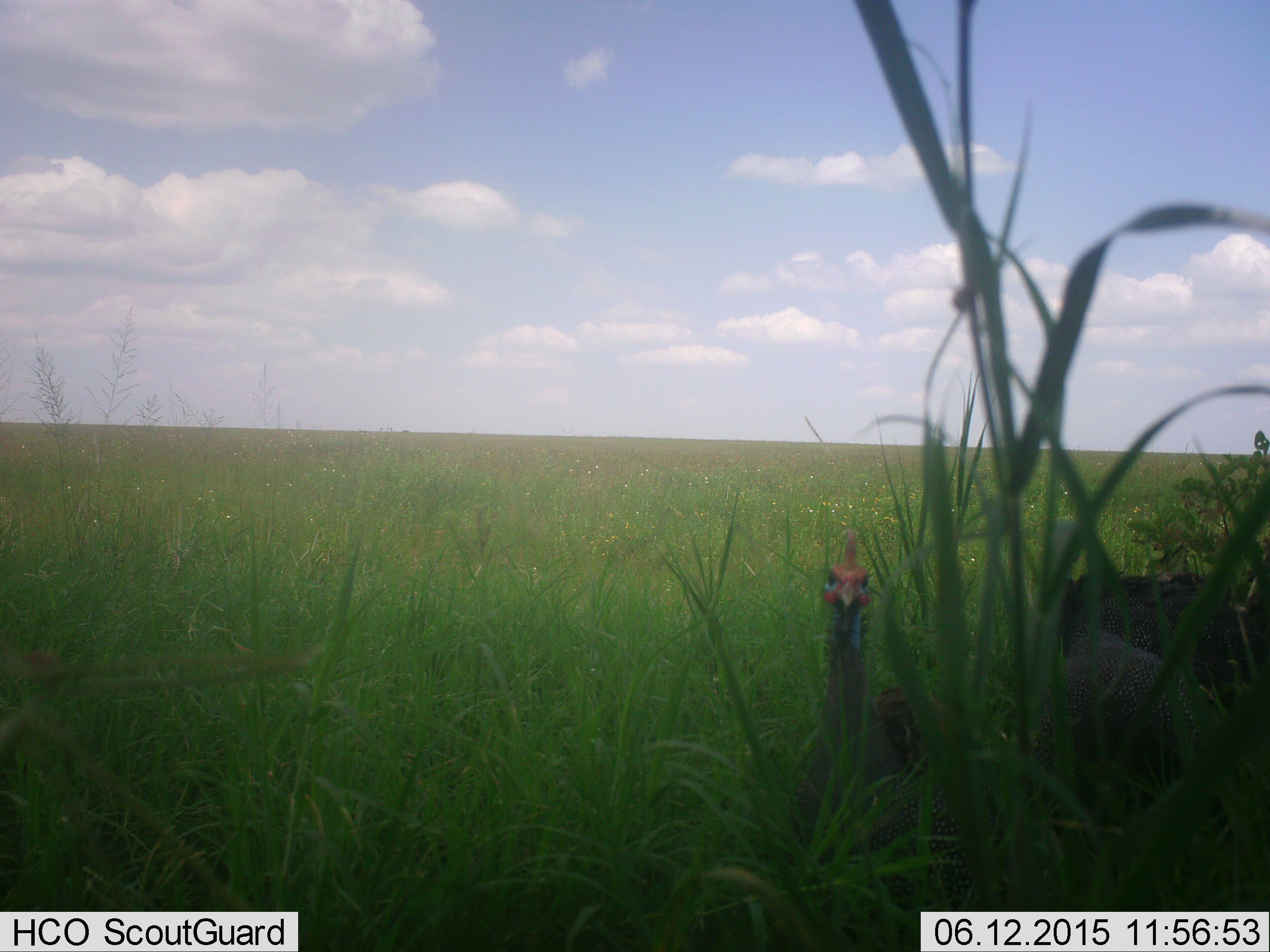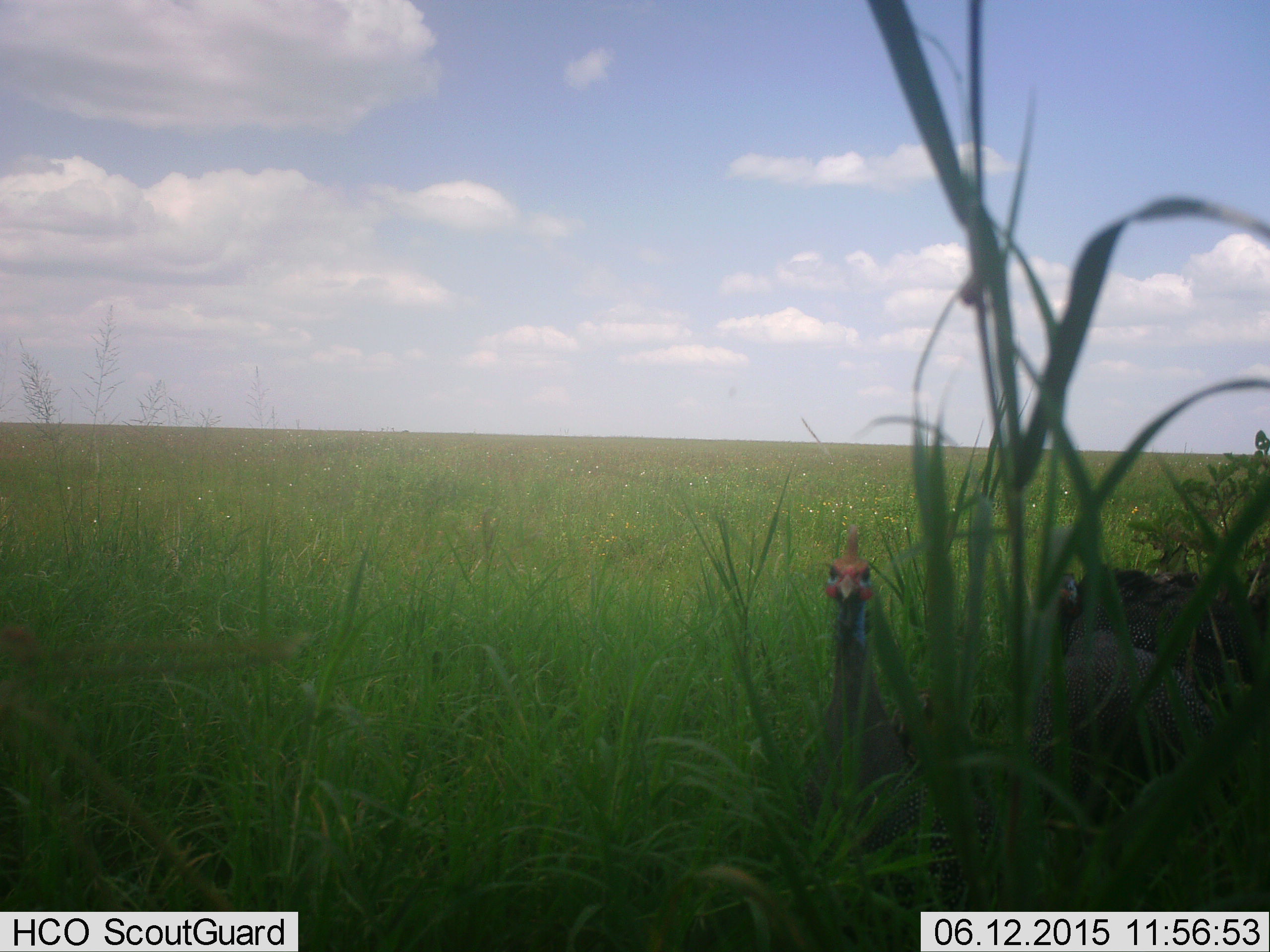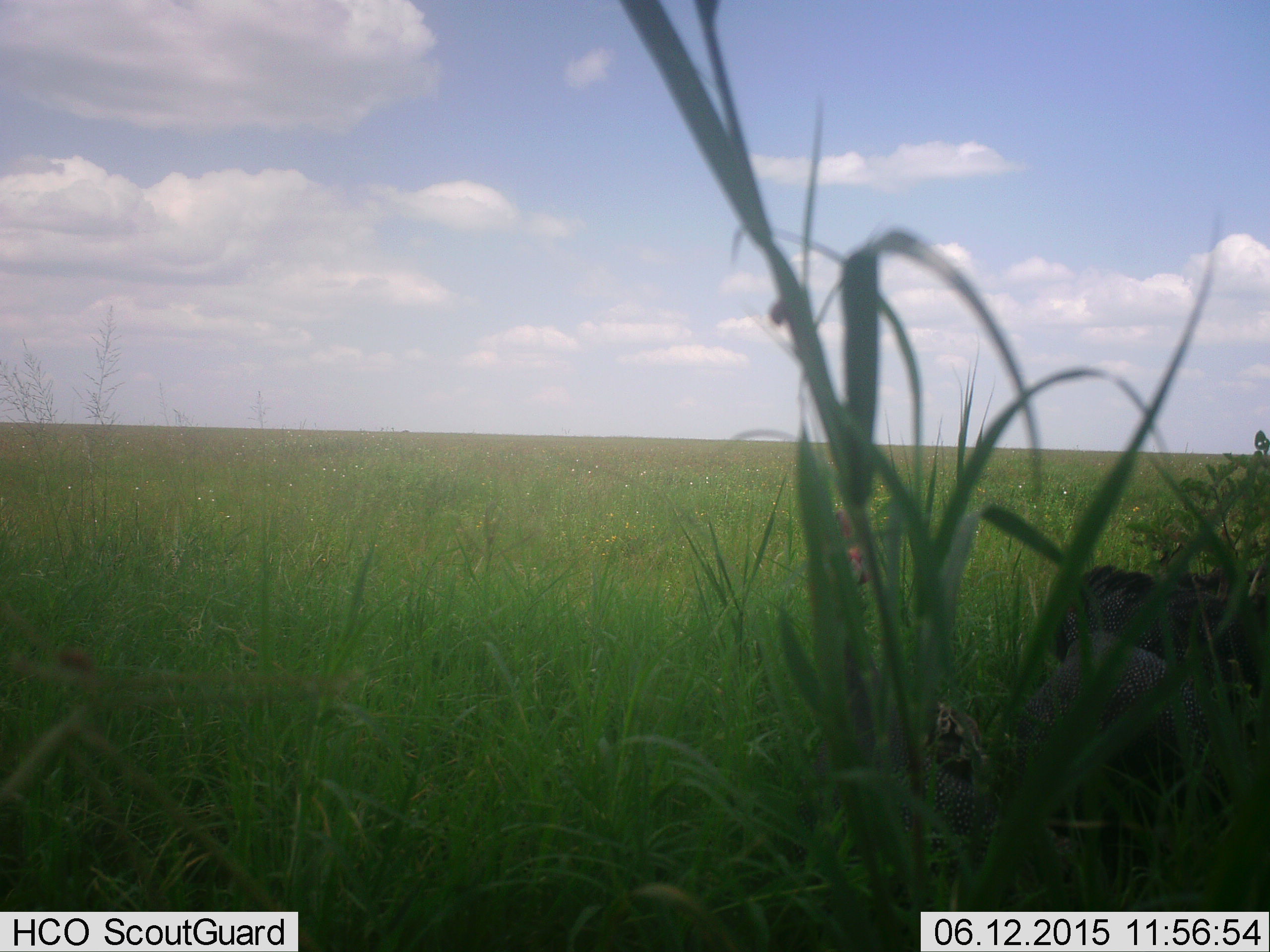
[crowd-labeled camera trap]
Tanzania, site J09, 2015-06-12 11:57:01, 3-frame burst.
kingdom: Animalia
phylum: Chordata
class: Aves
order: Galliformes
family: Numididae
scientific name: Numididae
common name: guinea fowl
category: guineafowl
Guineafowl (guinea fowl) (Numididae), count 3. Behavior (volunteer vote fractions): standing 90%, resting 10%, moving 10%, interacting 0%. Young present (vote fraction): 0%. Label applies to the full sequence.